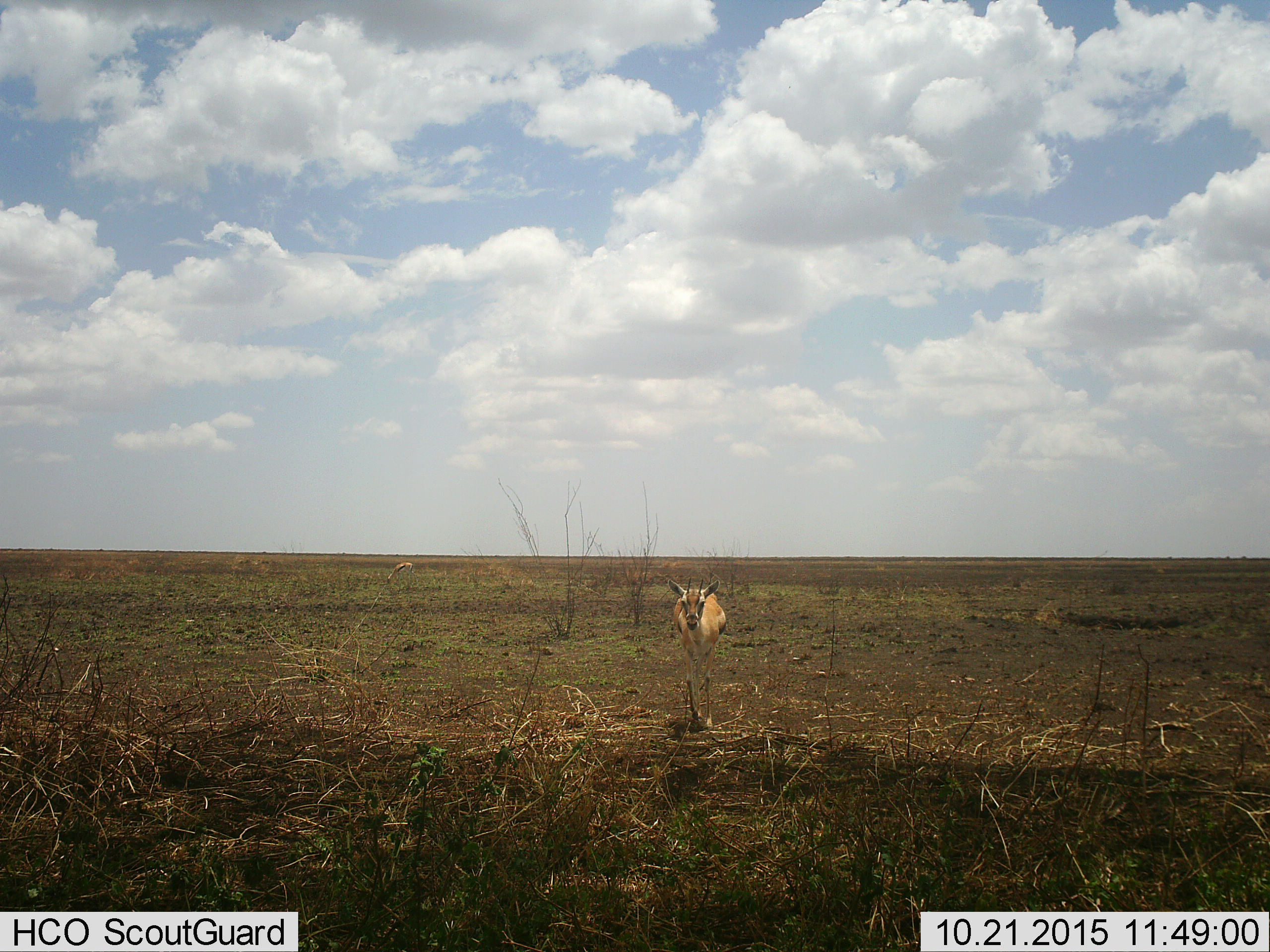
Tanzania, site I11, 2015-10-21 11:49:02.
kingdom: Animalia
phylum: Chordata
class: Mammalia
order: Artiodactyla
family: Bovidae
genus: Eudorcas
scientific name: Eudorcas thomsonii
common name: thomson's gazelle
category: gazellethomsons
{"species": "gazellethomsons (thomson's gazelle) (Eudorcas thomsonii)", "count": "2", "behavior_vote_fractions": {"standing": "88%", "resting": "0%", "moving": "12%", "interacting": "0%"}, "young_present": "0%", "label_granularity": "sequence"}